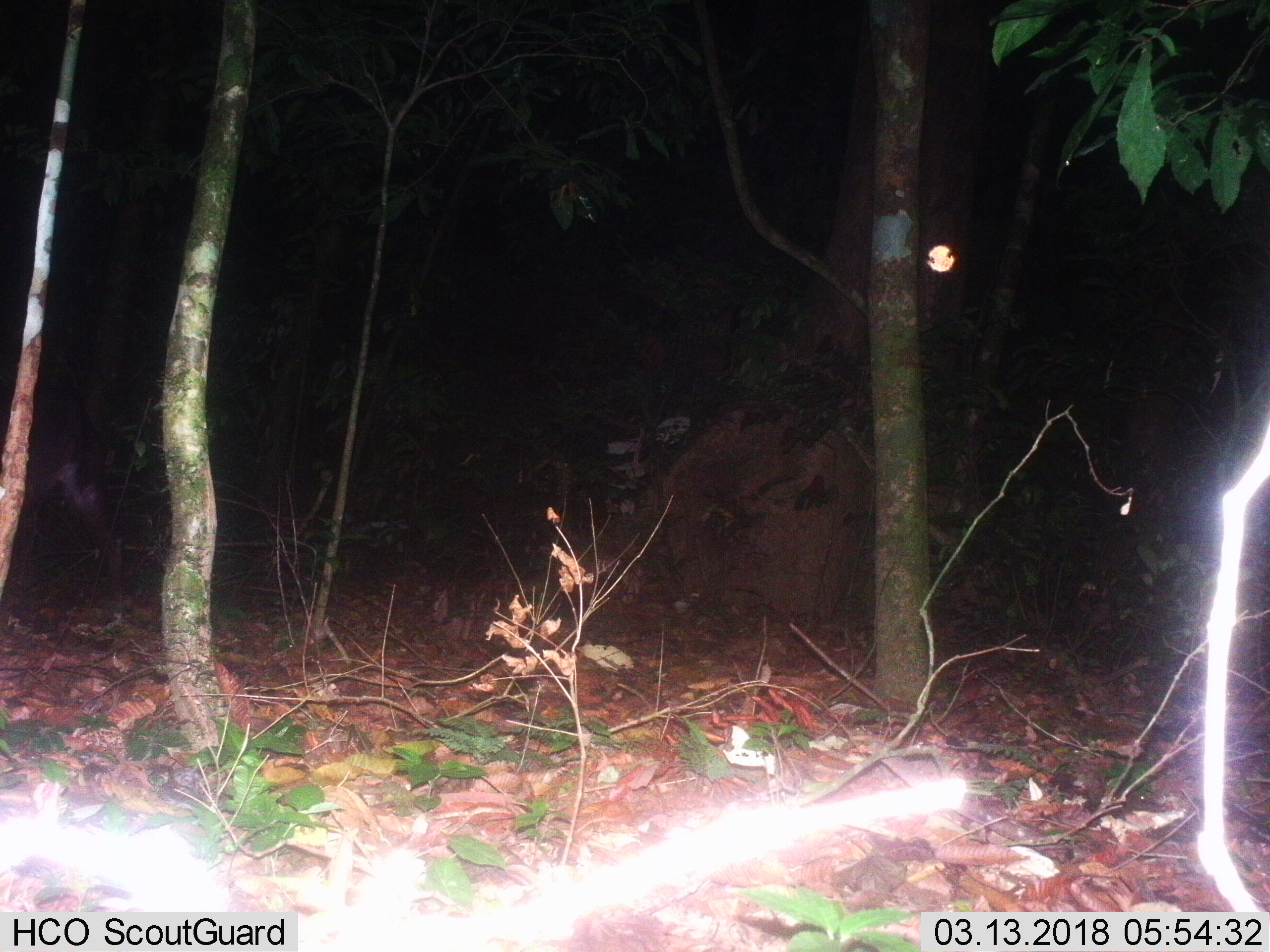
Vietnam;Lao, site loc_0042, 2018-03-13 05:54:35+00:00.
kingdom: Animalia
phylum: Chordata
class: Mammalia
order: Artiodactyla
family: Bovidae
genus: Capricornis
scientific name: Capricornis sumatraensis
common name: chinese serow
Chinese serow (Capricornis sumatraensis). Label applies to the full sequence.